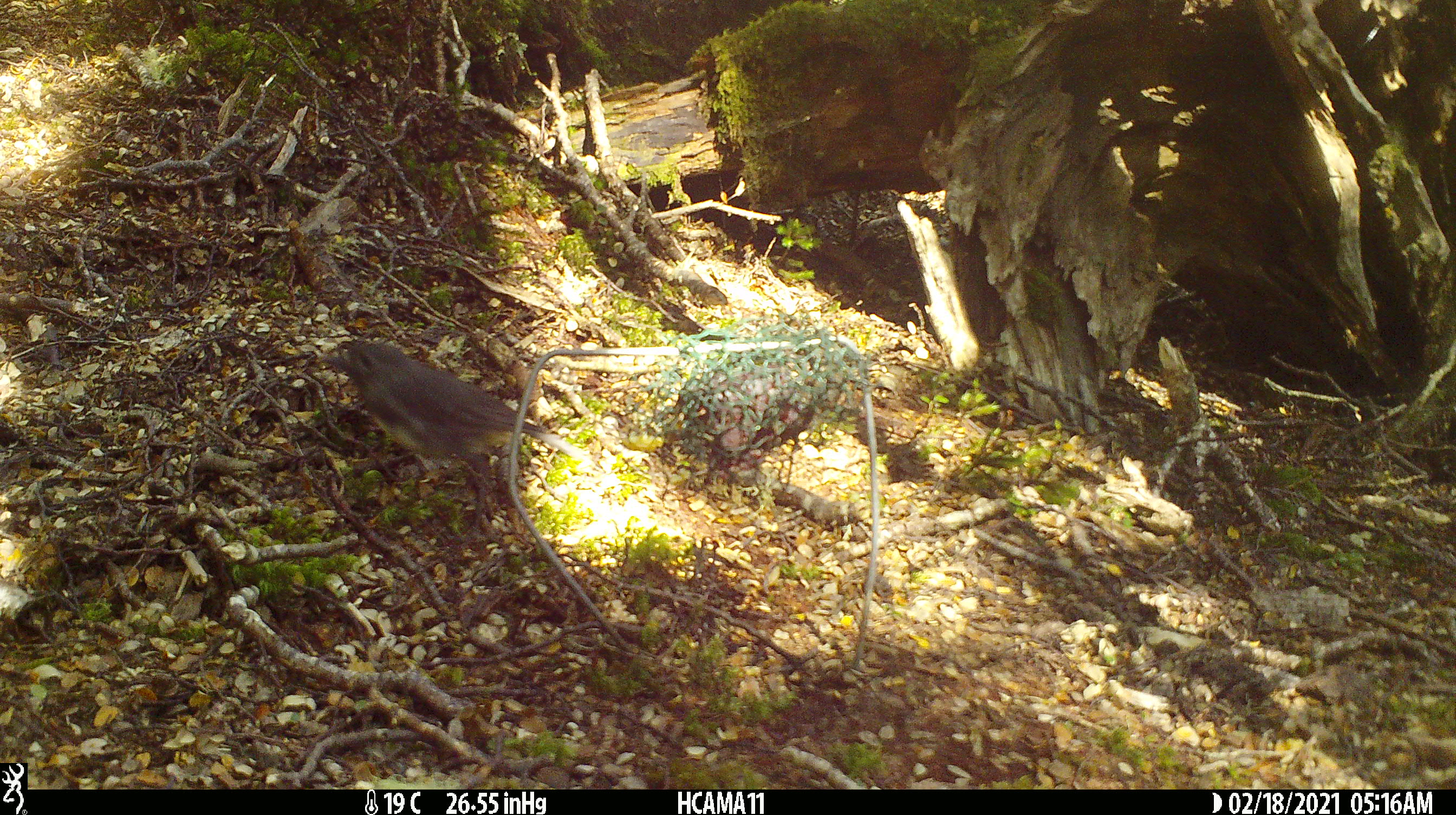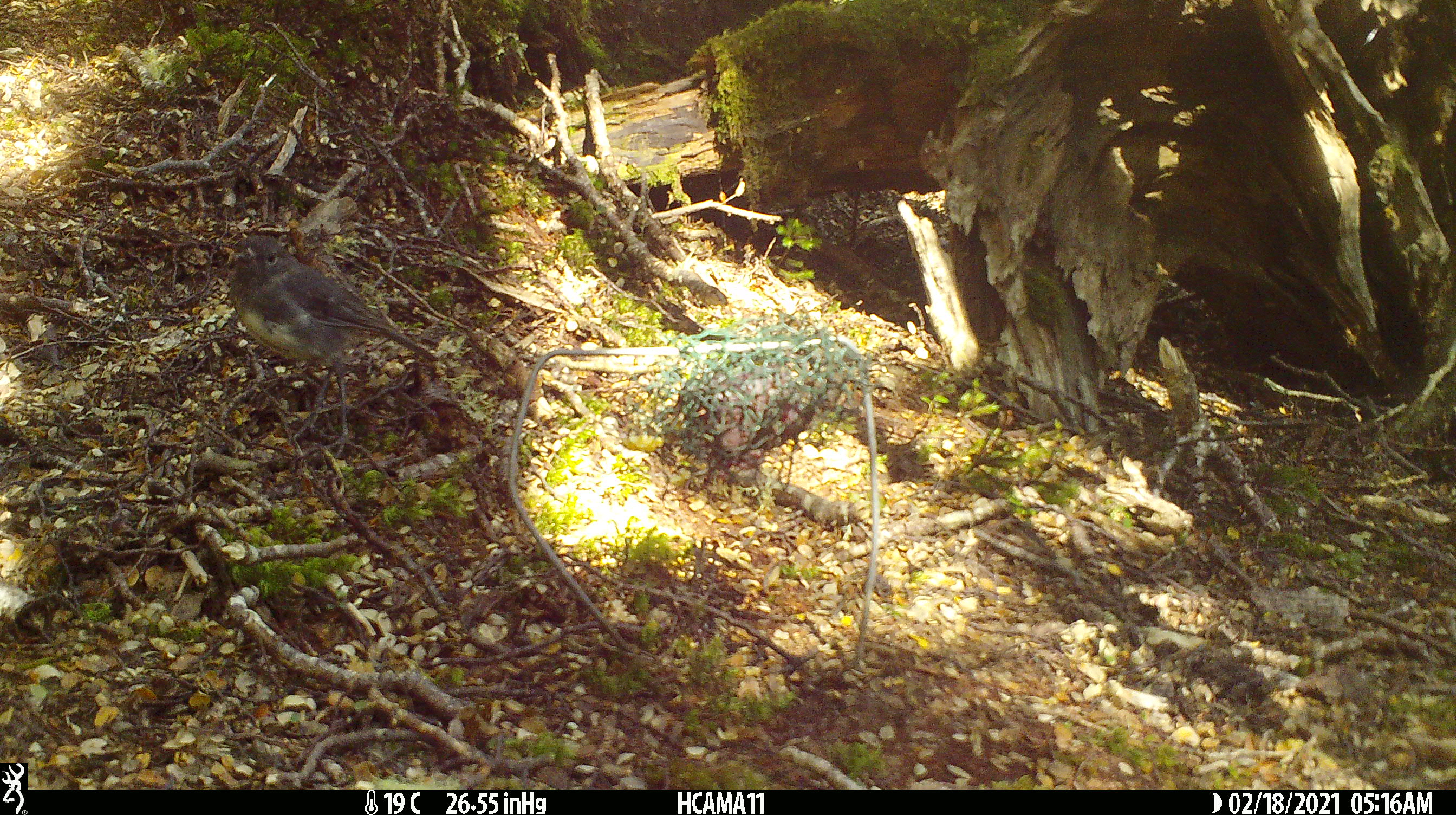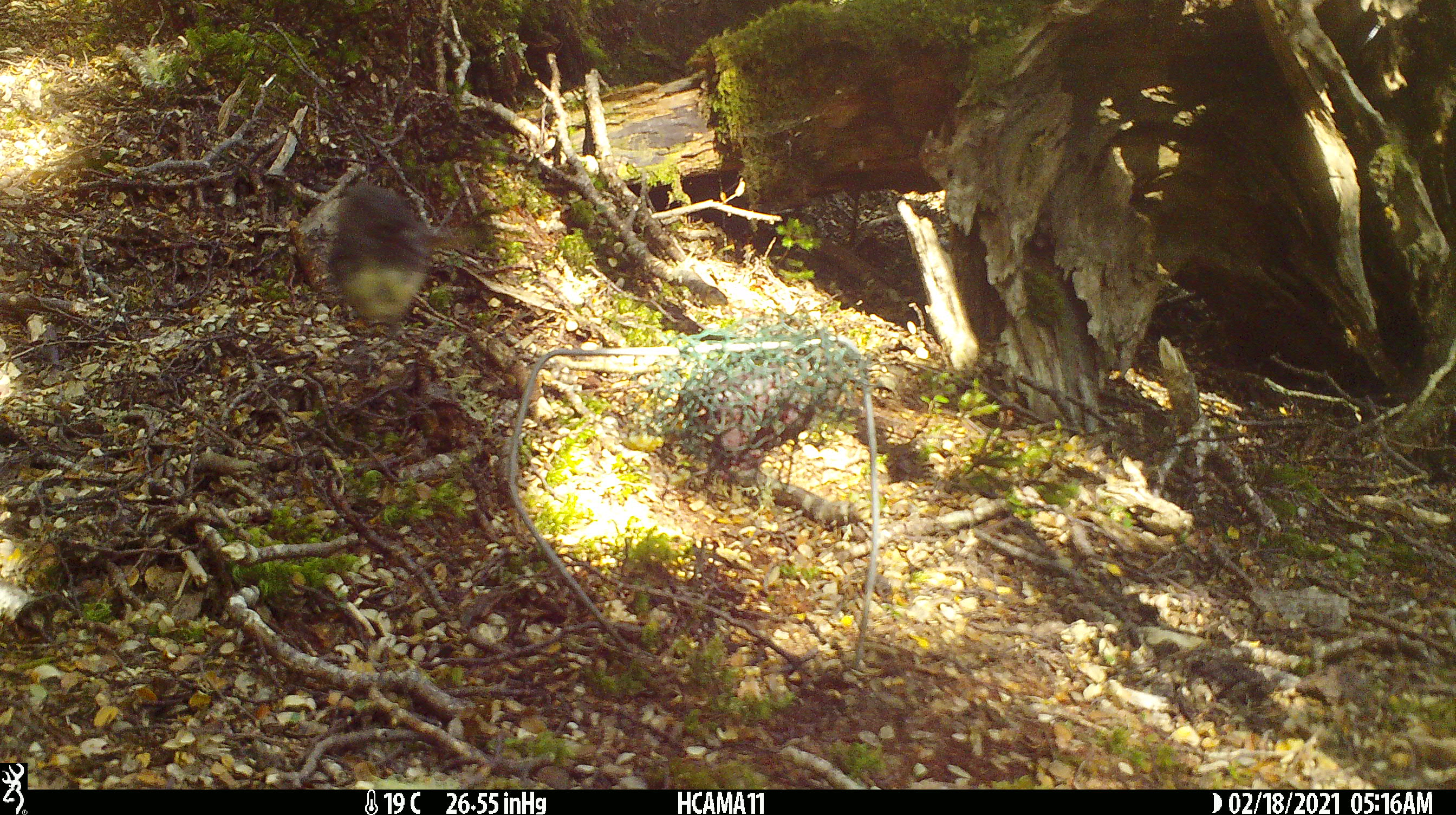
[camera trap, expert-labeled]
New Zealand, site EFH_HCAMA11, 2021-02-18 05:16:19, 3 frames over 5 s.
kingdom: Animalia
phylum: Chordata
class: Aves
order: Passeriformes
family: Petroicidae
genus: Petroica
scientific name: Petroica australis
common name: new zealand robin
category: robin